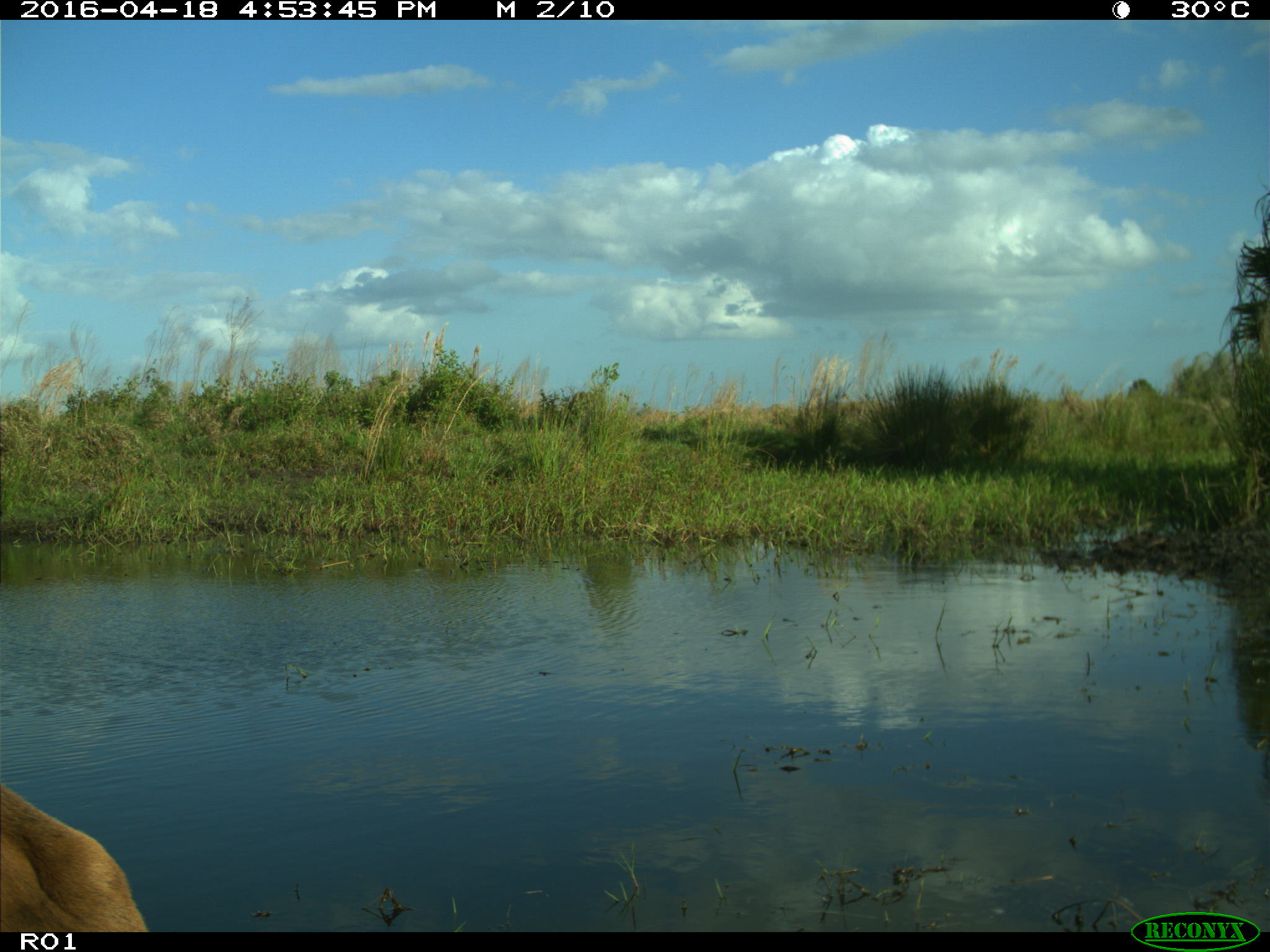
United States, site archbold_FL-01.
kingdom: Animalia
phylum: Chordata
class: Mammalia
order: Artiodactyla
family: Bovidae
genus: Bos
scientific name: Bos taurus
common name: domestic cow